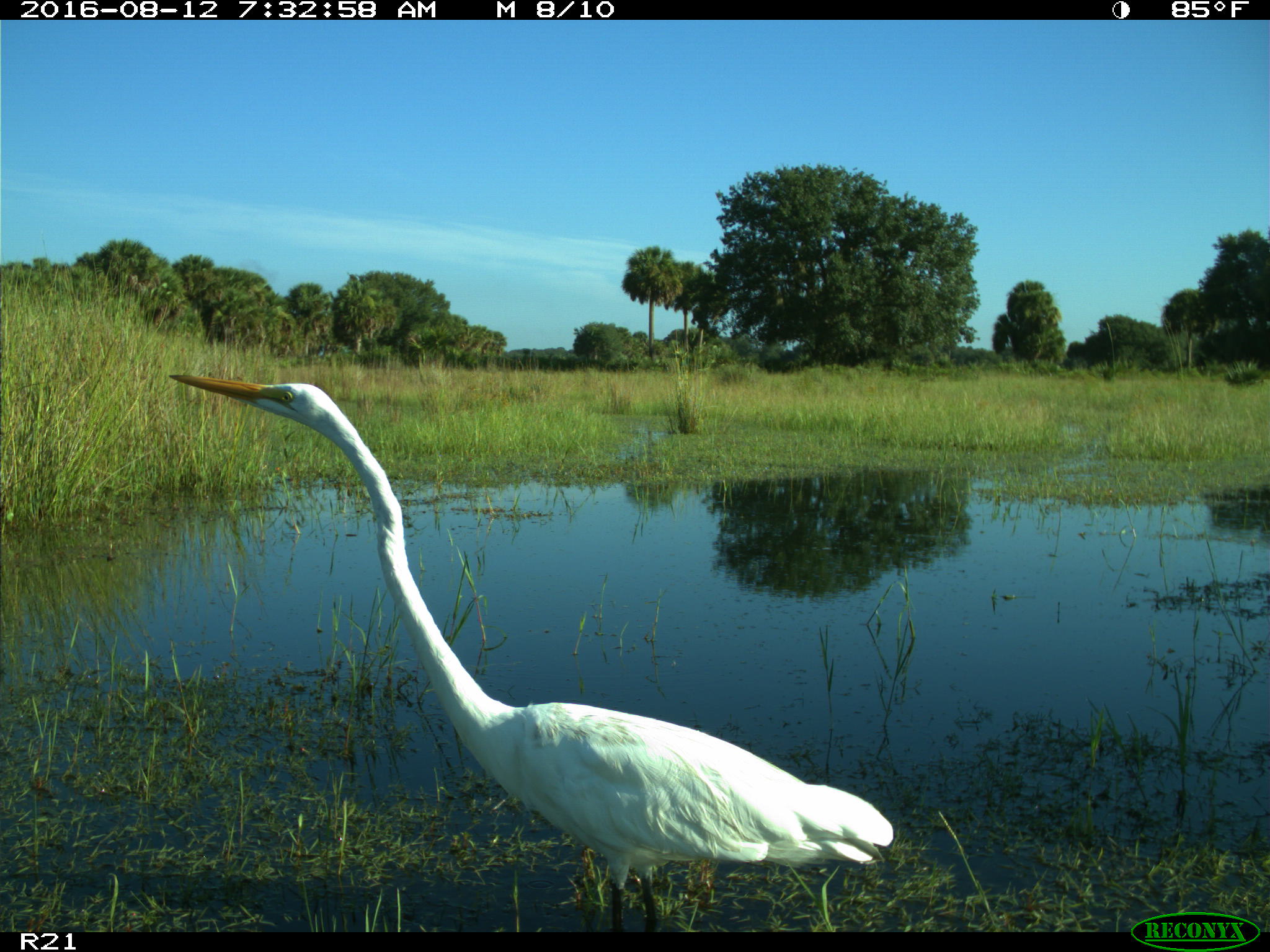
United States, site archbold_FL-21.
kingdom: Animalia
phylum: Chordata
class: Aves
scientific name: Aves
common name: birds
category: unidentified bird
Unidentified bird (birds) (Aves).